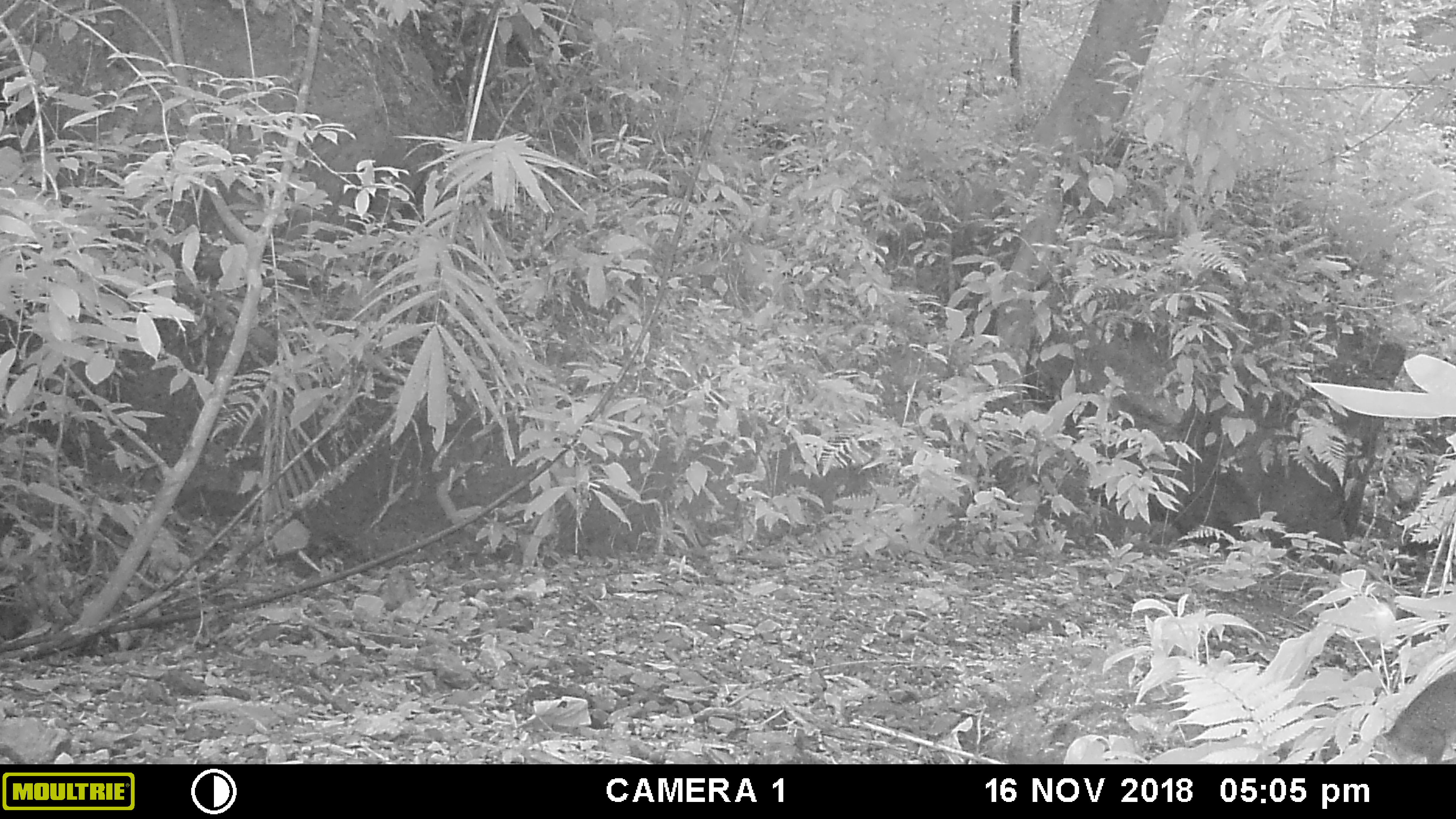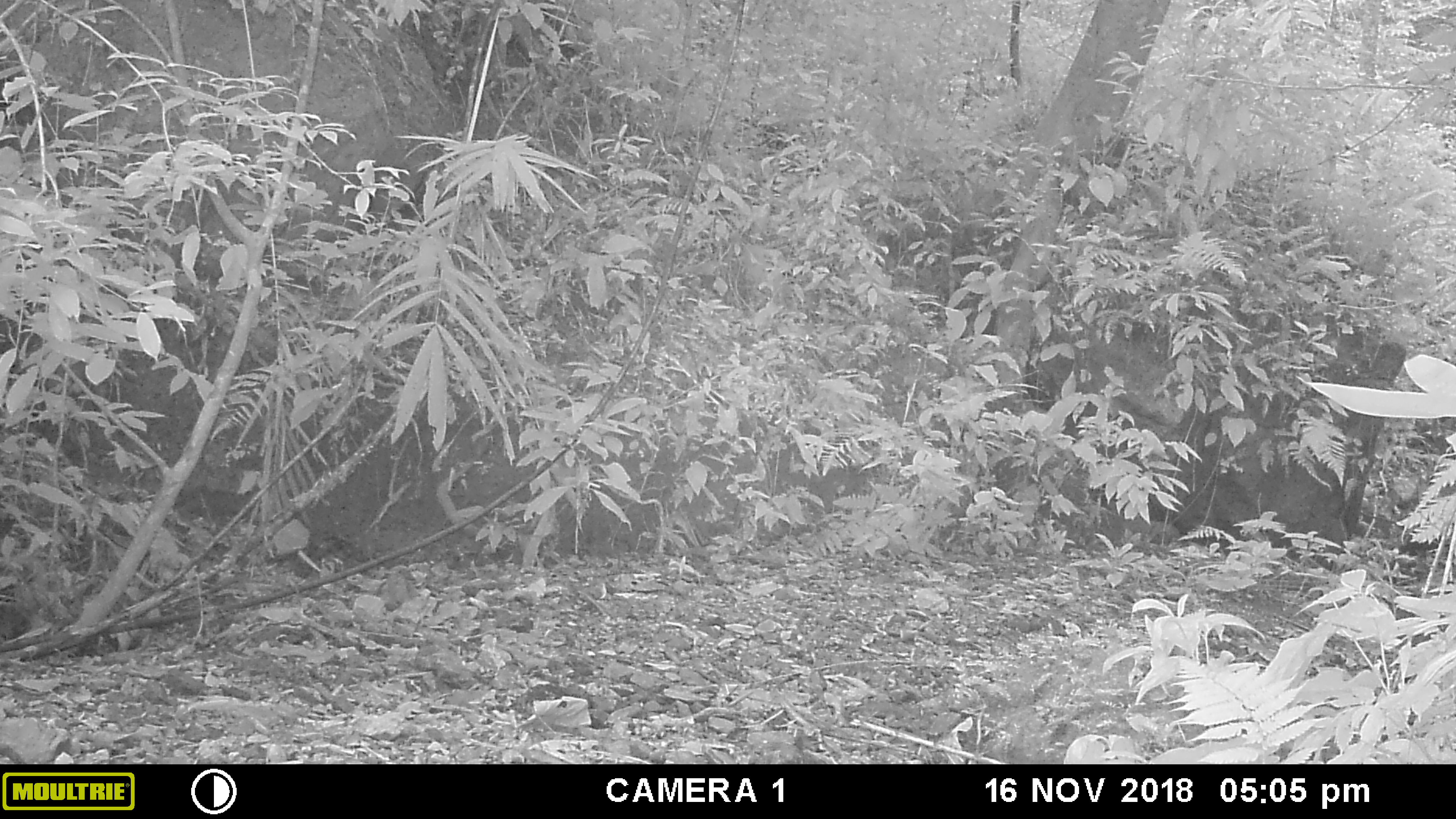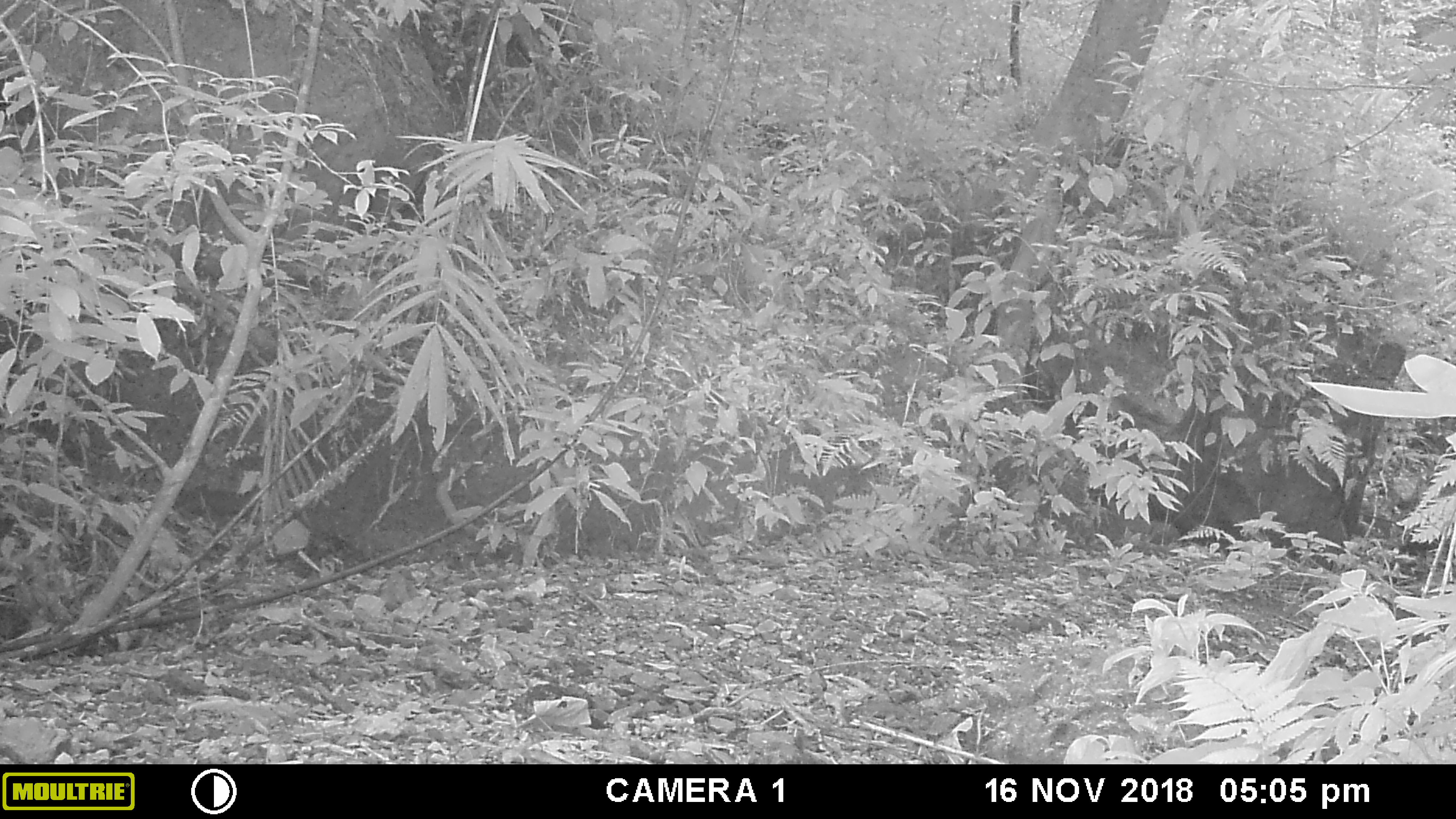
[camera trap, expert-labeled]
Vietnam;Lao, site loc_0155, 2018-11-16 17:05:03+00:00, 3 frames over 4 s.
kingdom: Animalia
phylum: Chordata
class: Mammalia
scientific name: Mammalia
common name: mammal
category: unidentified small mammal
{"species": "unidentified small mammal (mammal) (Mammalia)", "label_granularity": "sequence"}